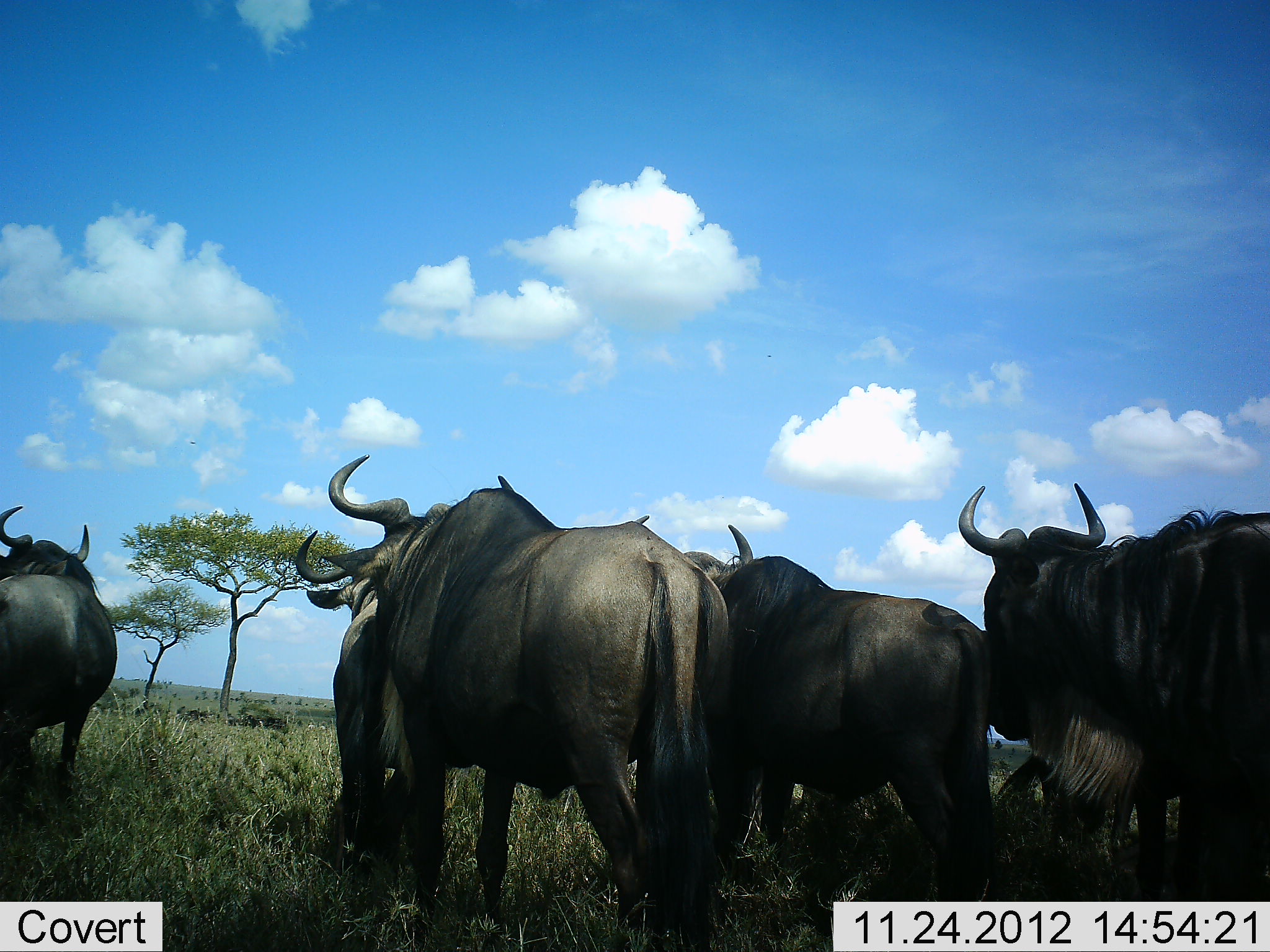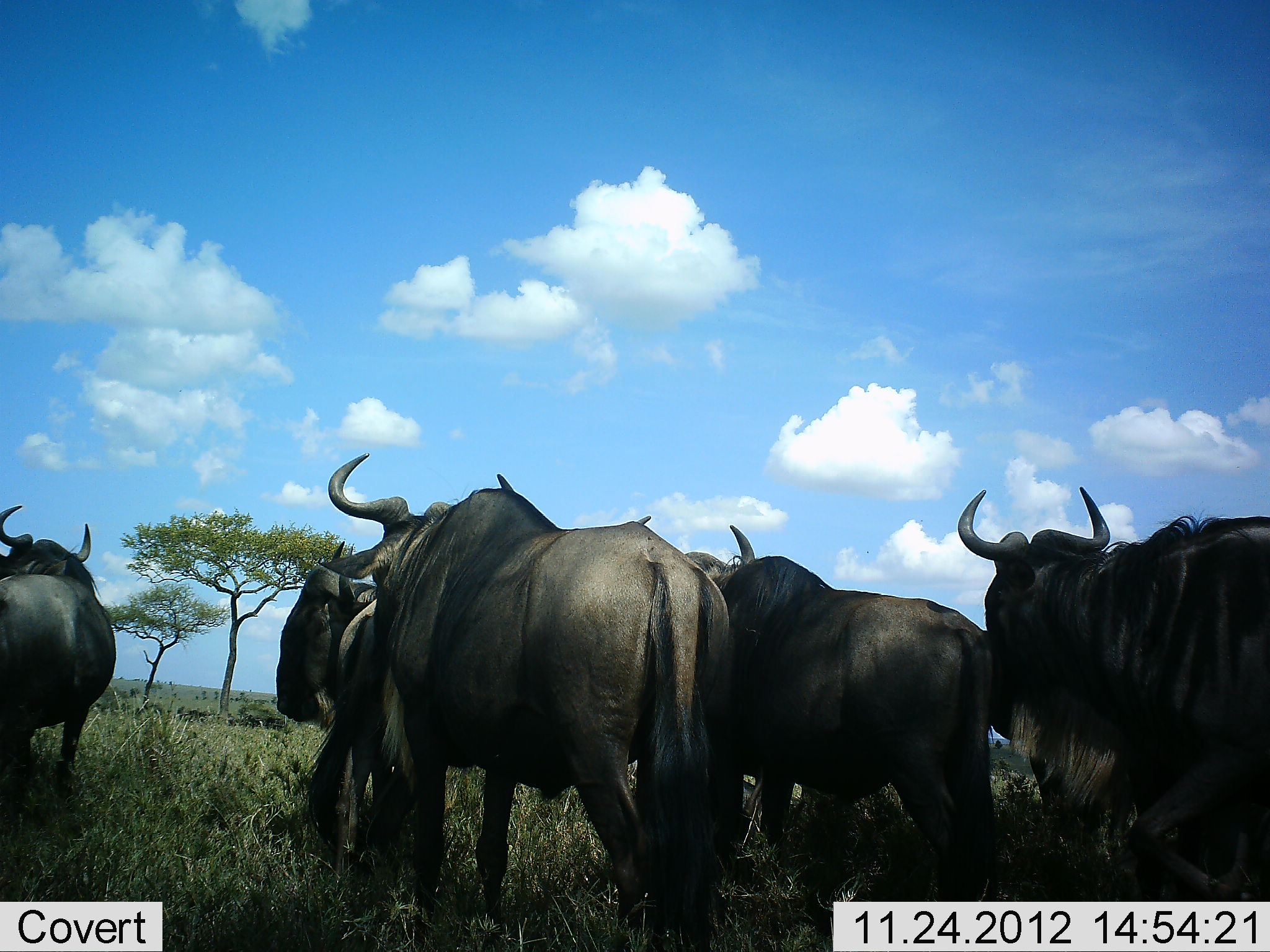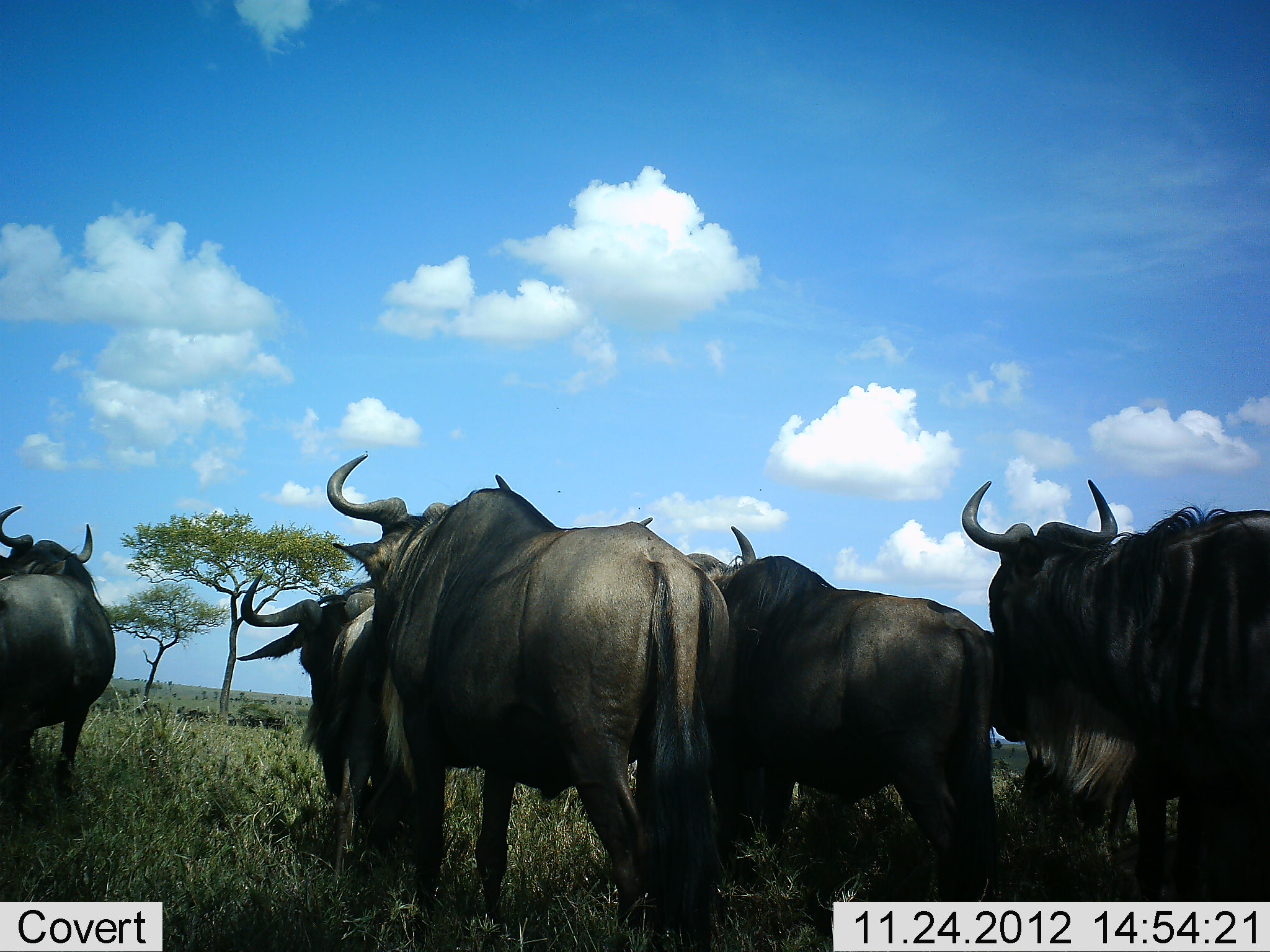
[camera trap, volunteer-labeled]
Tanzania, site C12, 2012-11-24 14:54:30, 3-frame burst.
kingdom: Animalia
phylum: Chordata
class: Mammalia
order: Artiodactyla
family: Bovidae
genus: Connochaetes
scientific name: Connochaetes taurinus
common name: blue wildebeest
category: wildebeest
Wildebeest (blue wildebeest) (Connochaetes taurinus), count 6. Behavior (volunteer vote fractions): standing 80%, resting 0%, moving 50%, interacting 10%. Young present (vote fraction): 0%. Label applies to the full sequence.